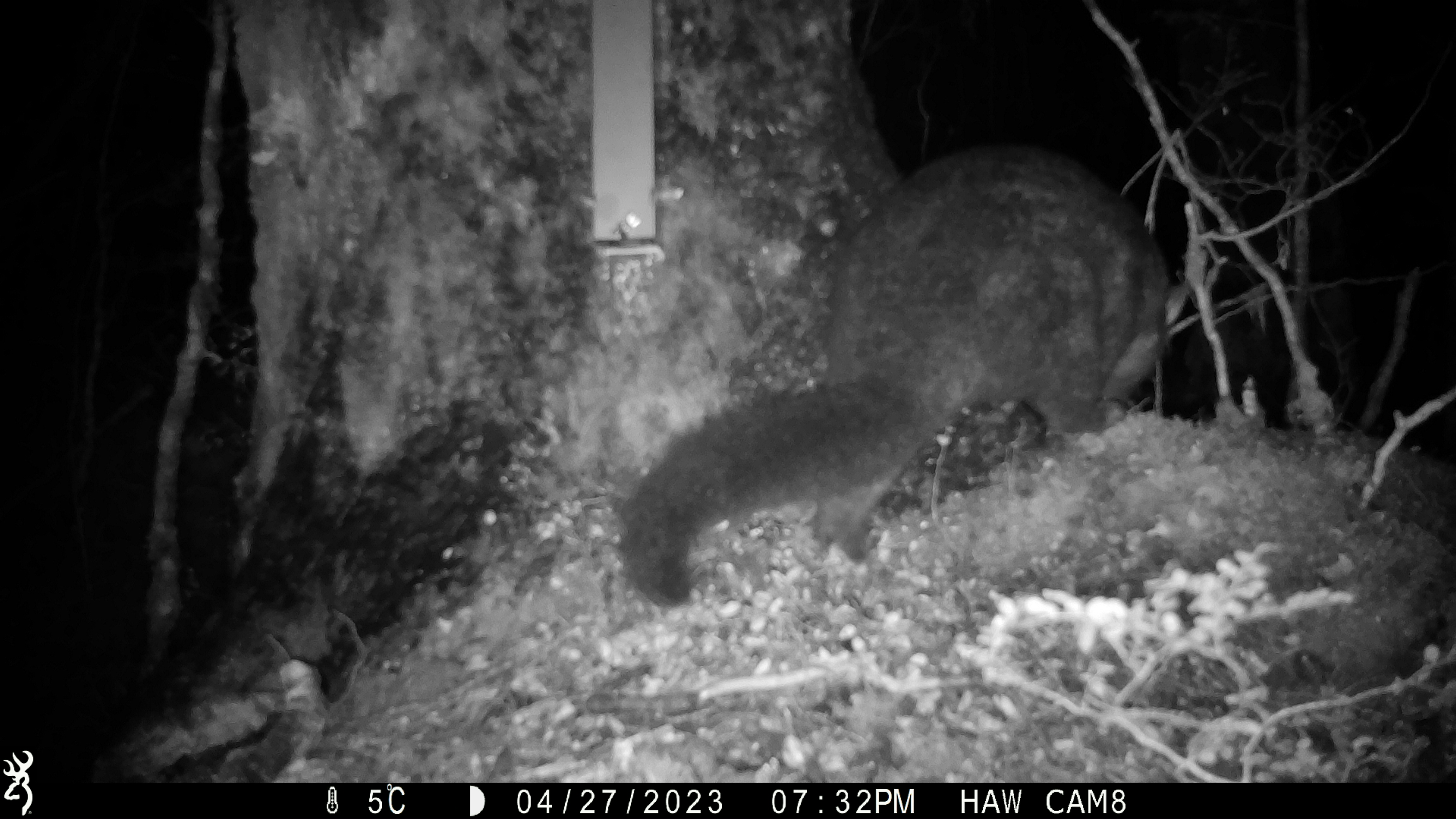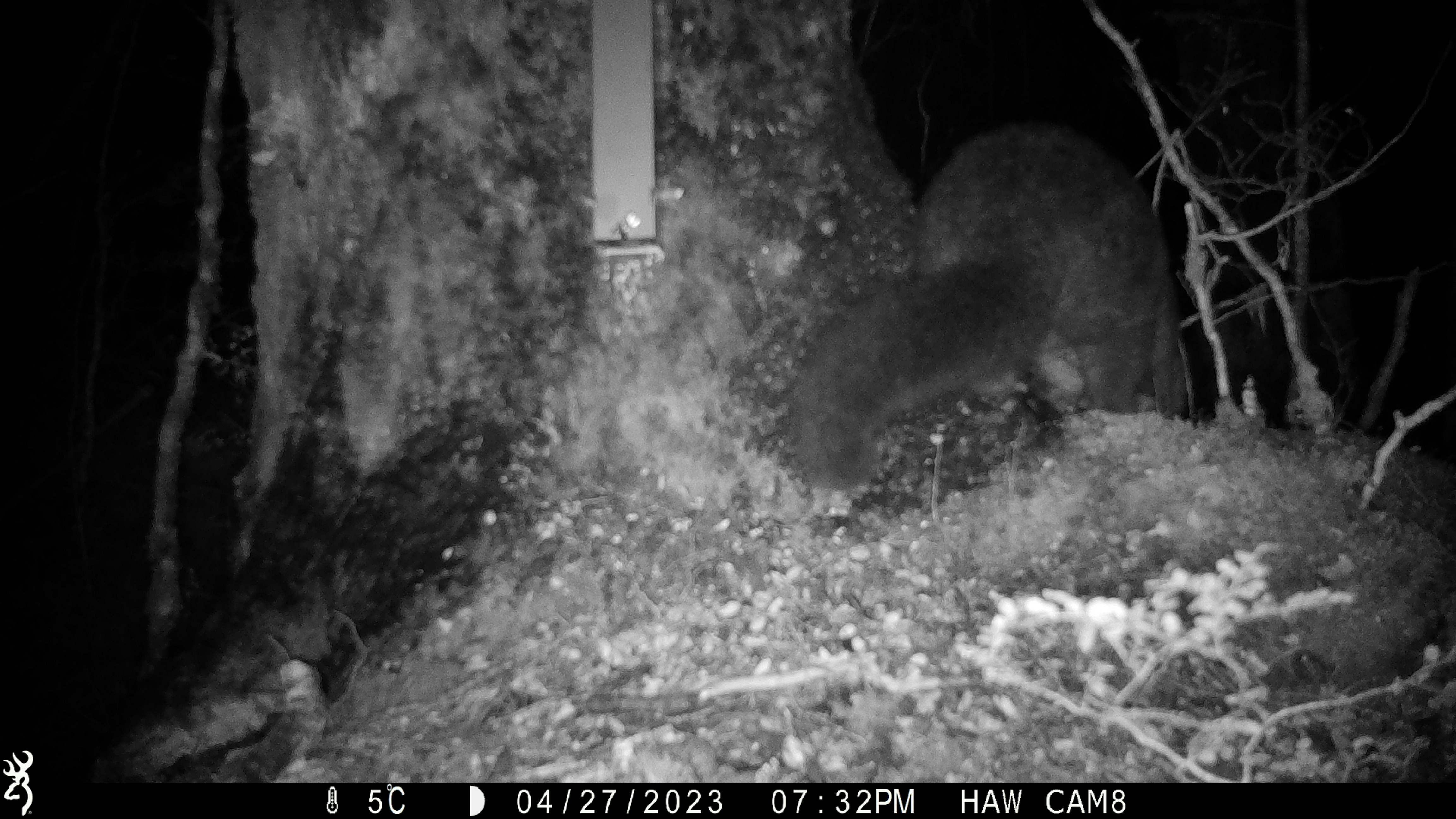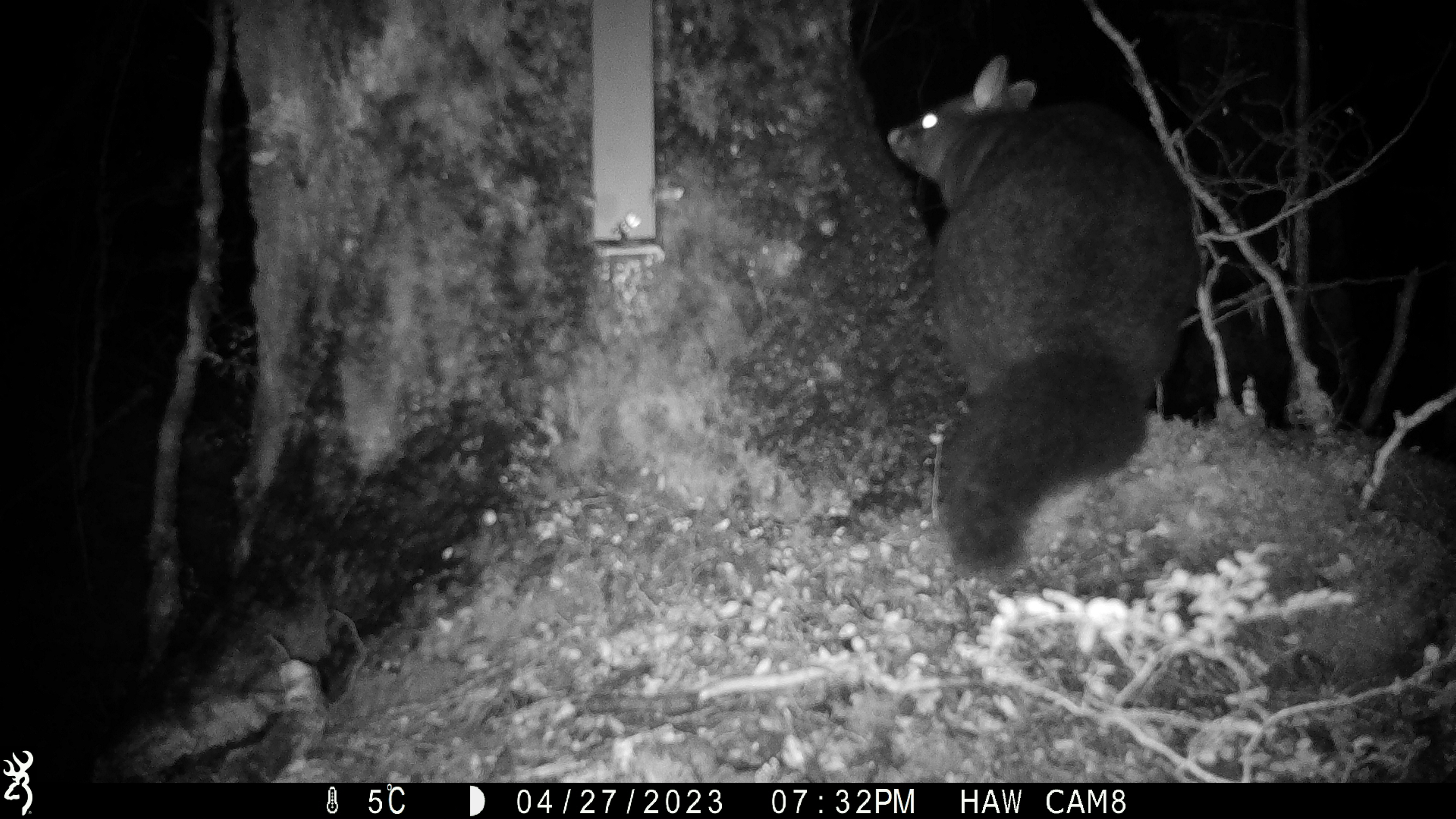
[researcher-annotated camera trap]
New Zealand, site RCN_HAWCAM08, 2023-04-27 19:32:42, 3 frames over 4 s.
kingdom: Animalia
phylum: Chordata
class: Mammalia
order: Diprotodontia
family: Phalangeridae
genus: Trichosurus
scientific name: Trichosurus vulpecula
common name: common brushtail possum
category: possum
Possum (common brushtail possum) (Trichosurus vulpecula).